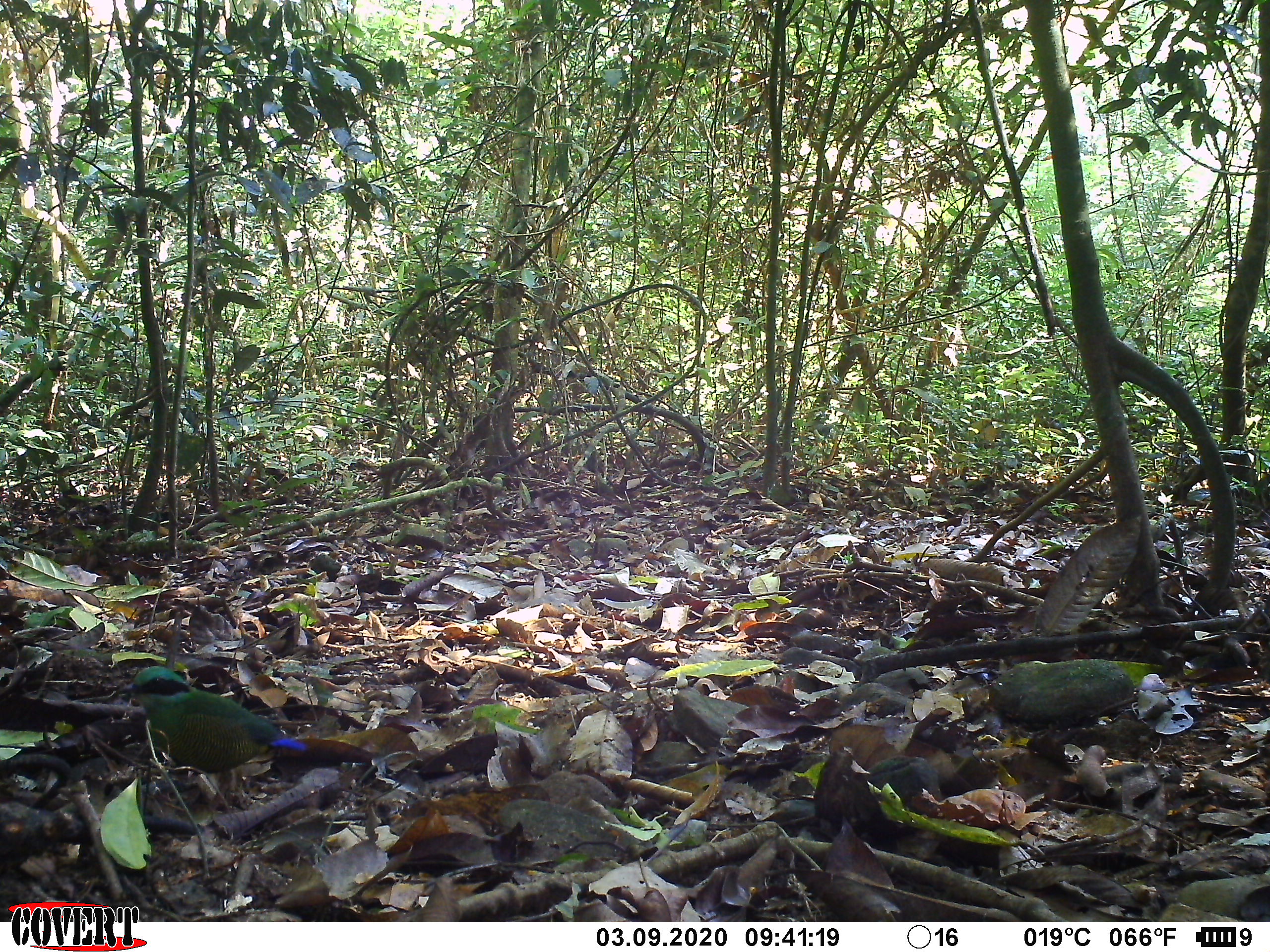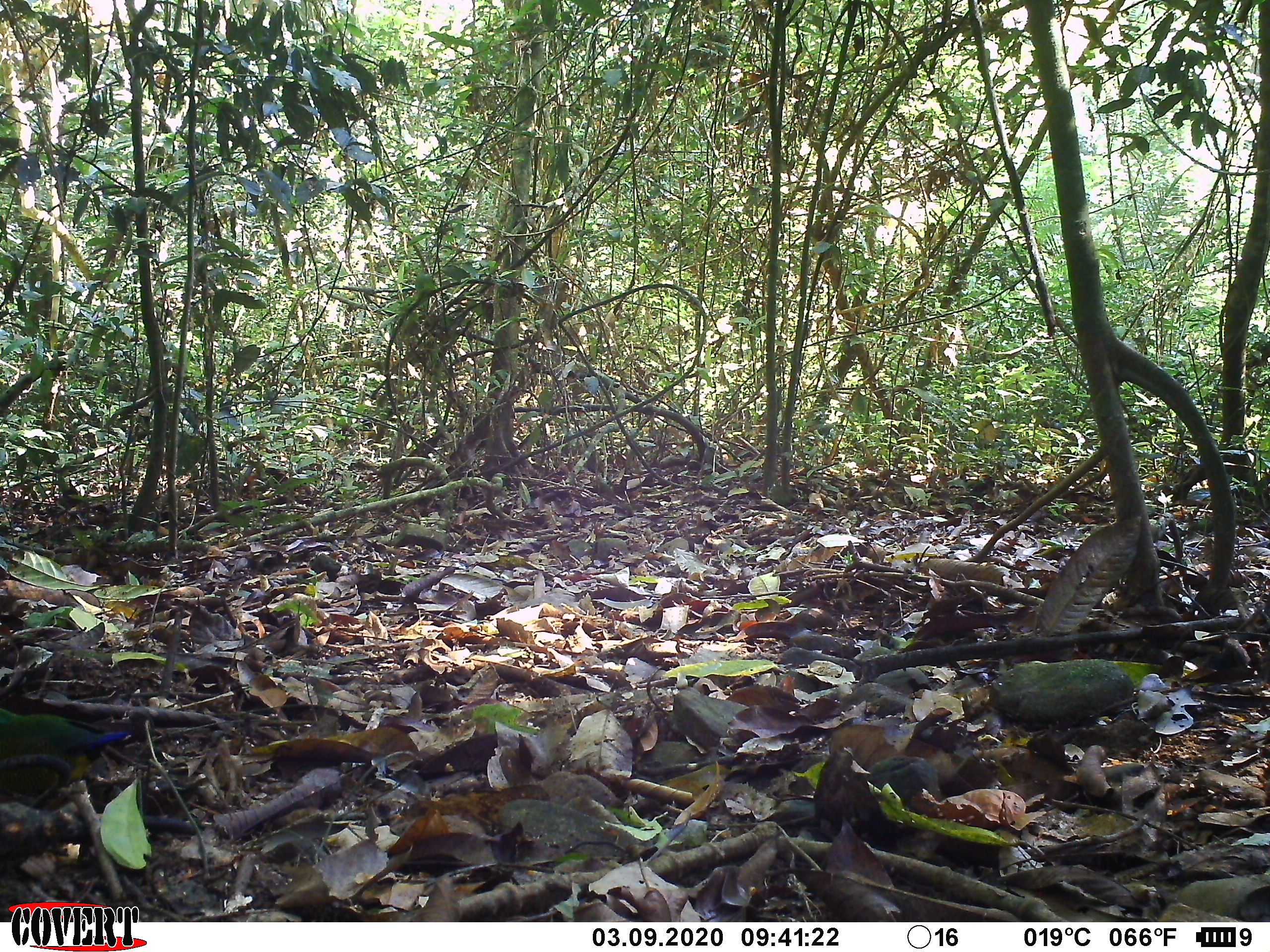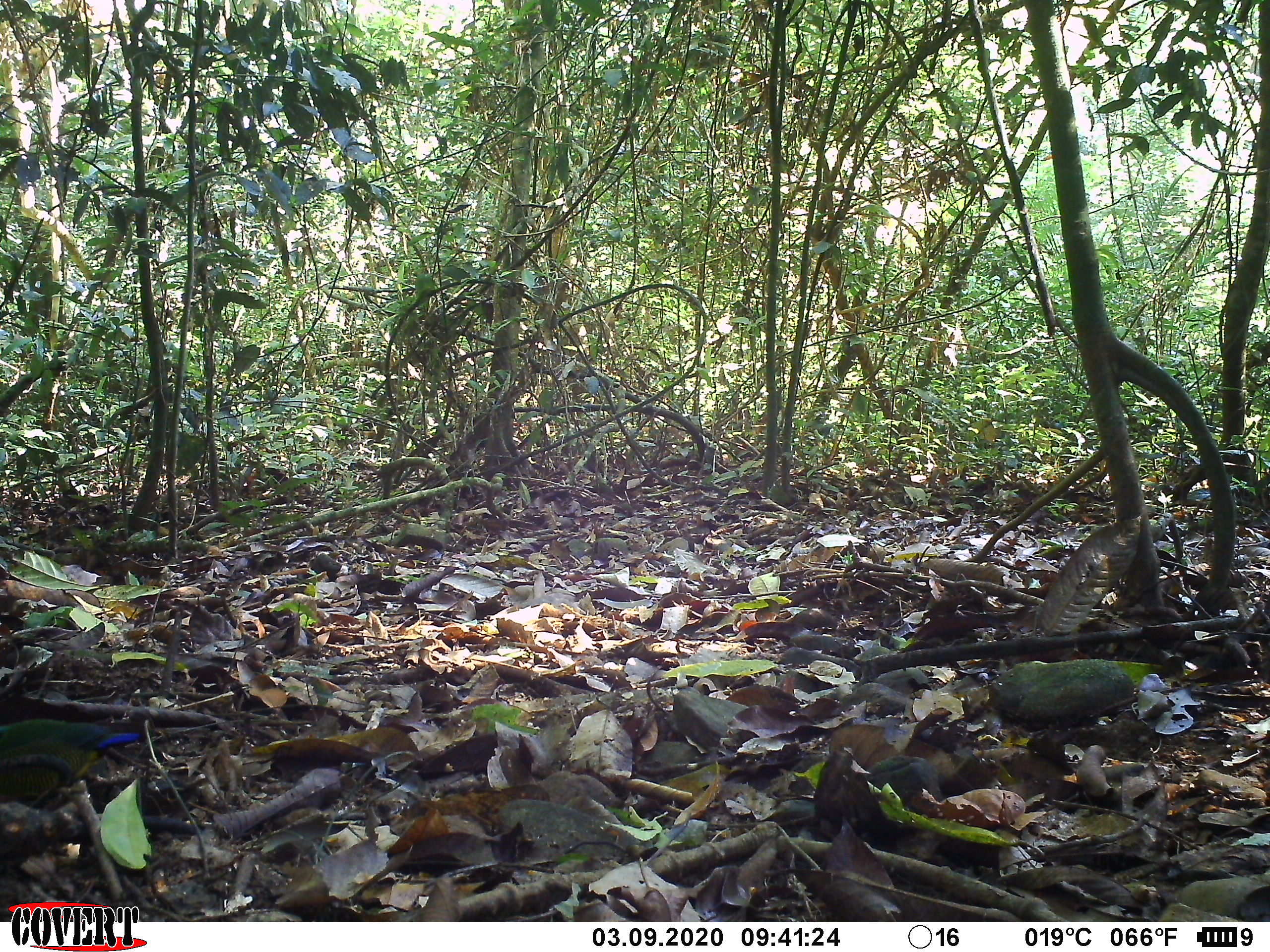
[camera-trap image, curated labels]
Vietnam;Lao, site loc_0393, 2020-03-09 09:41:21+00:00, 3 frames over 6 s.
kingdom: Animalia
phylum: Chordata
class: Aves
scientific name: Aves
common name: bird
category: unidentified bird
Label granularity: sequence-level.